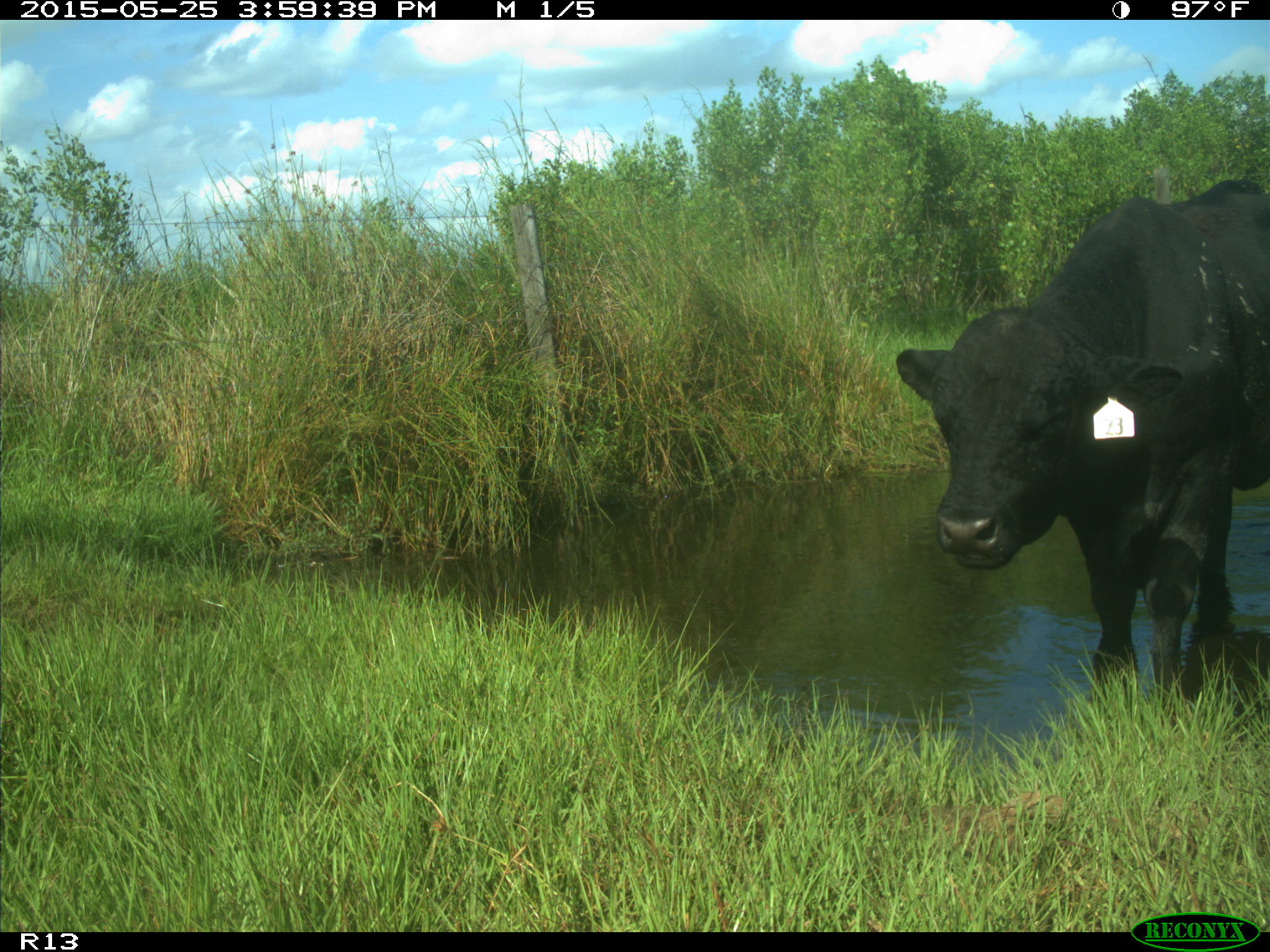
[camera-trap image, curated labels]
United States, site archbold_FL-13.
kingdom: Animalia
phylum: Chordata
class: Mammalia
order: Artiodactyla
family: Bovidae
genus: Bos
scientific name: Bos taurus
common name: domestic cow